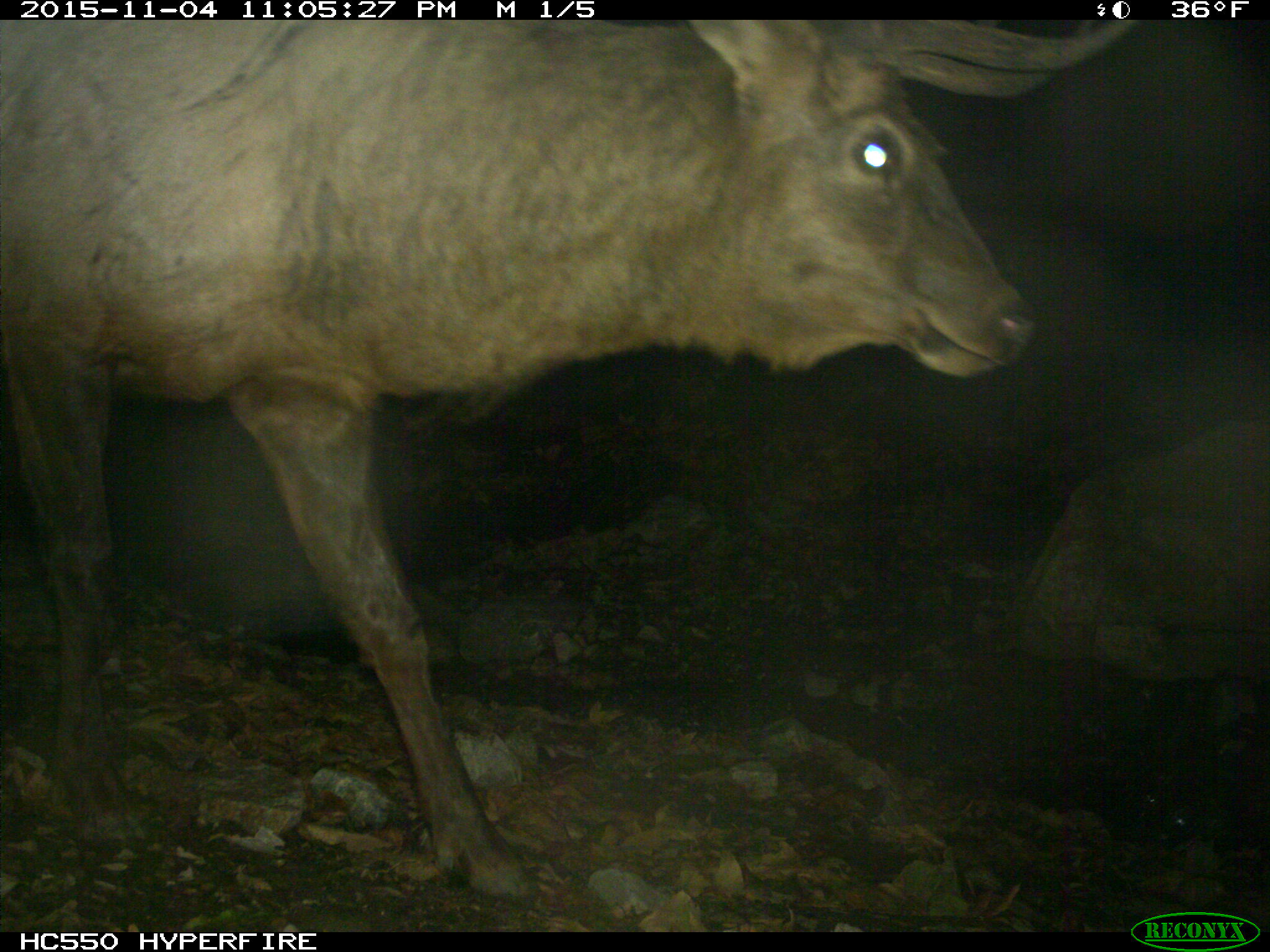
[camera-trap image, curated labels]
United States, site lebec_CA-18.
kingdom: Animalia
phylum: Chordata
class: Mammalia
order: Artiodactyla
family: Cervidae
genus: Cervus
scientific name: Cervus canadensis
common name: elk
Cervus canadensis (elk).